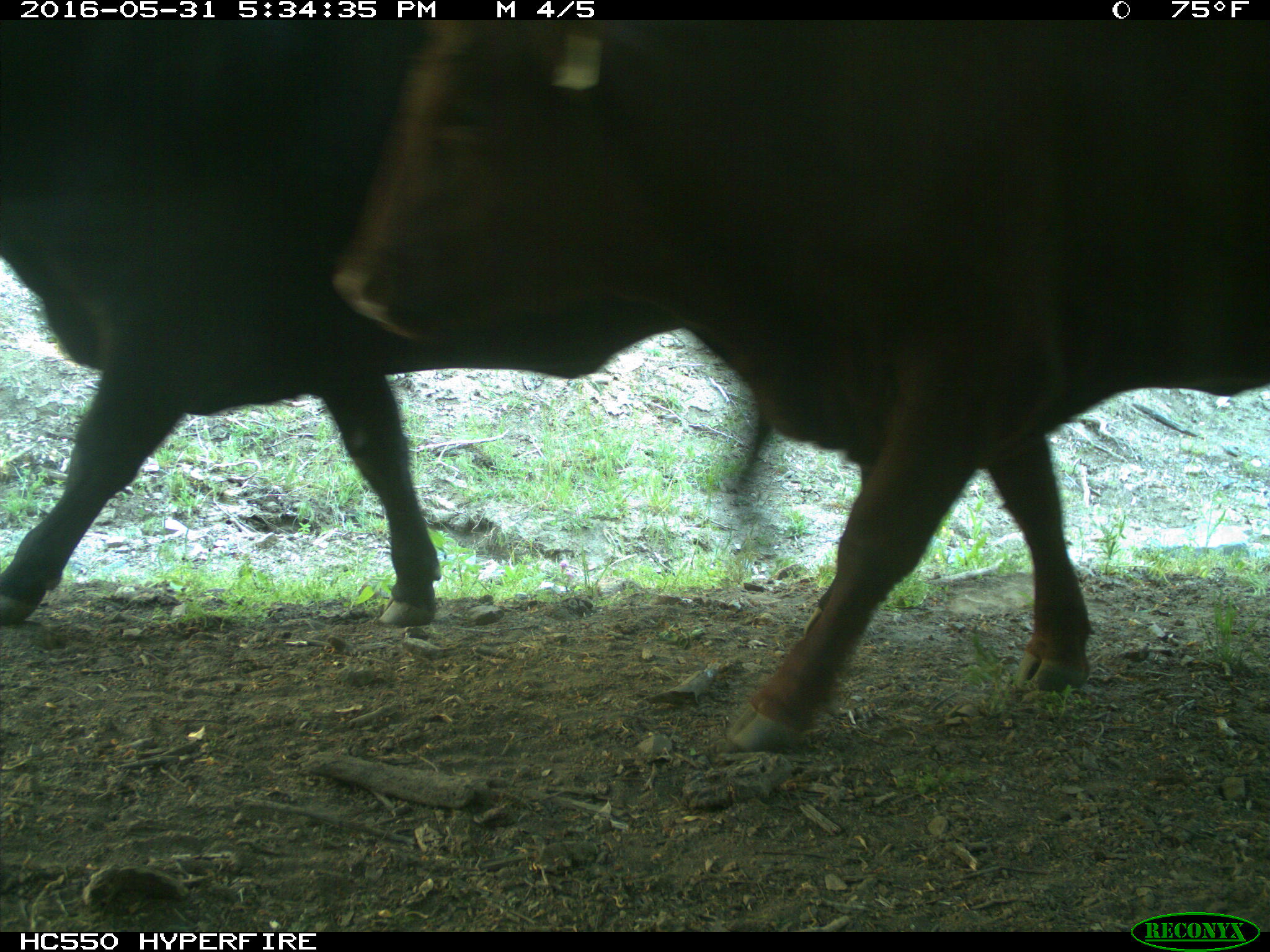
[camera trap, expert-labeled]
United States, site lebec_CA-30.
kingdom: Animalia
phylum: Chordata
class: Mammalia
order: Artiodactyla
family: Bovidae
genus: Bos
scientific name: Bos taurus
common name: domestic cow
Bos taurus (domestic cow).